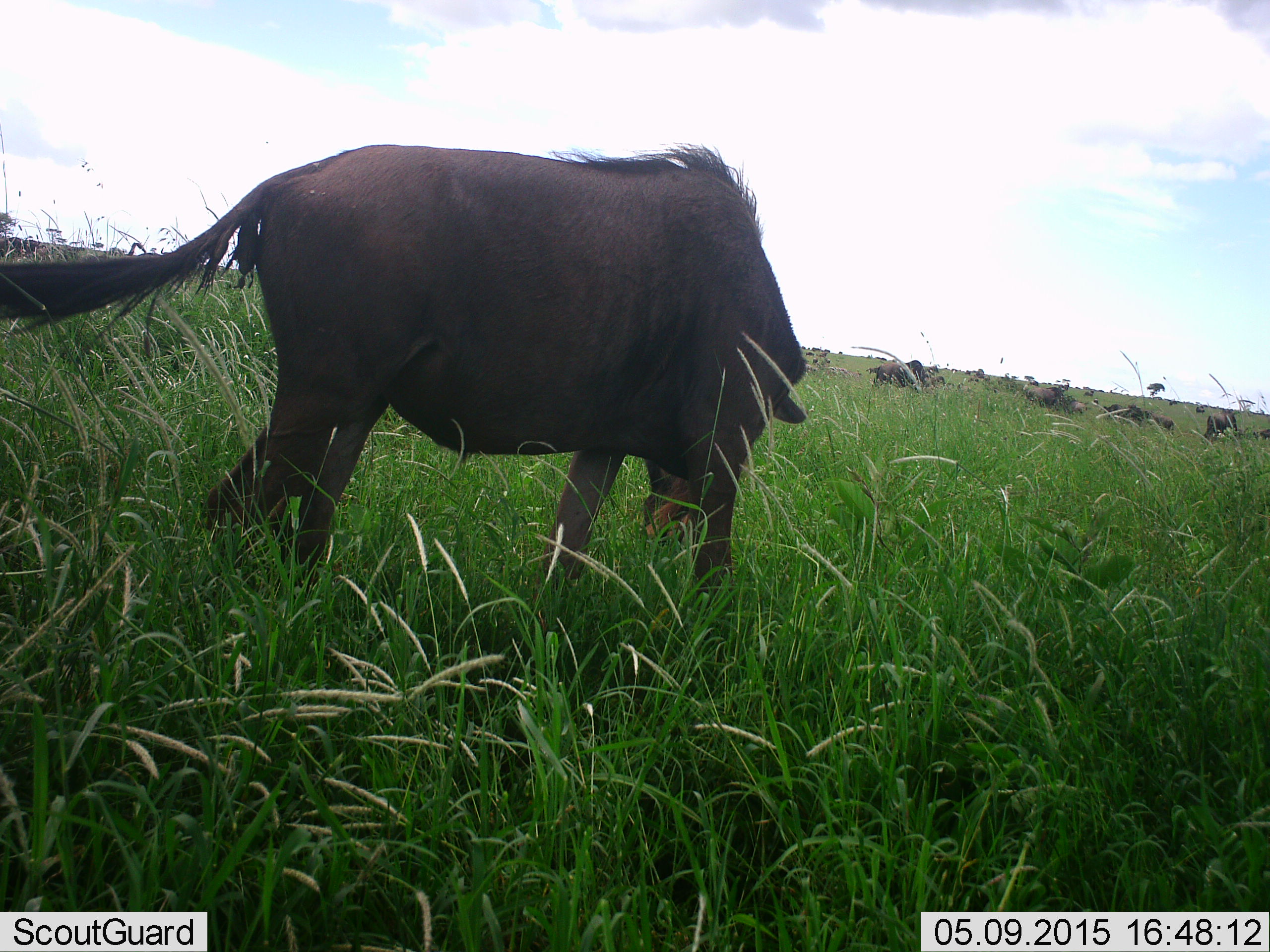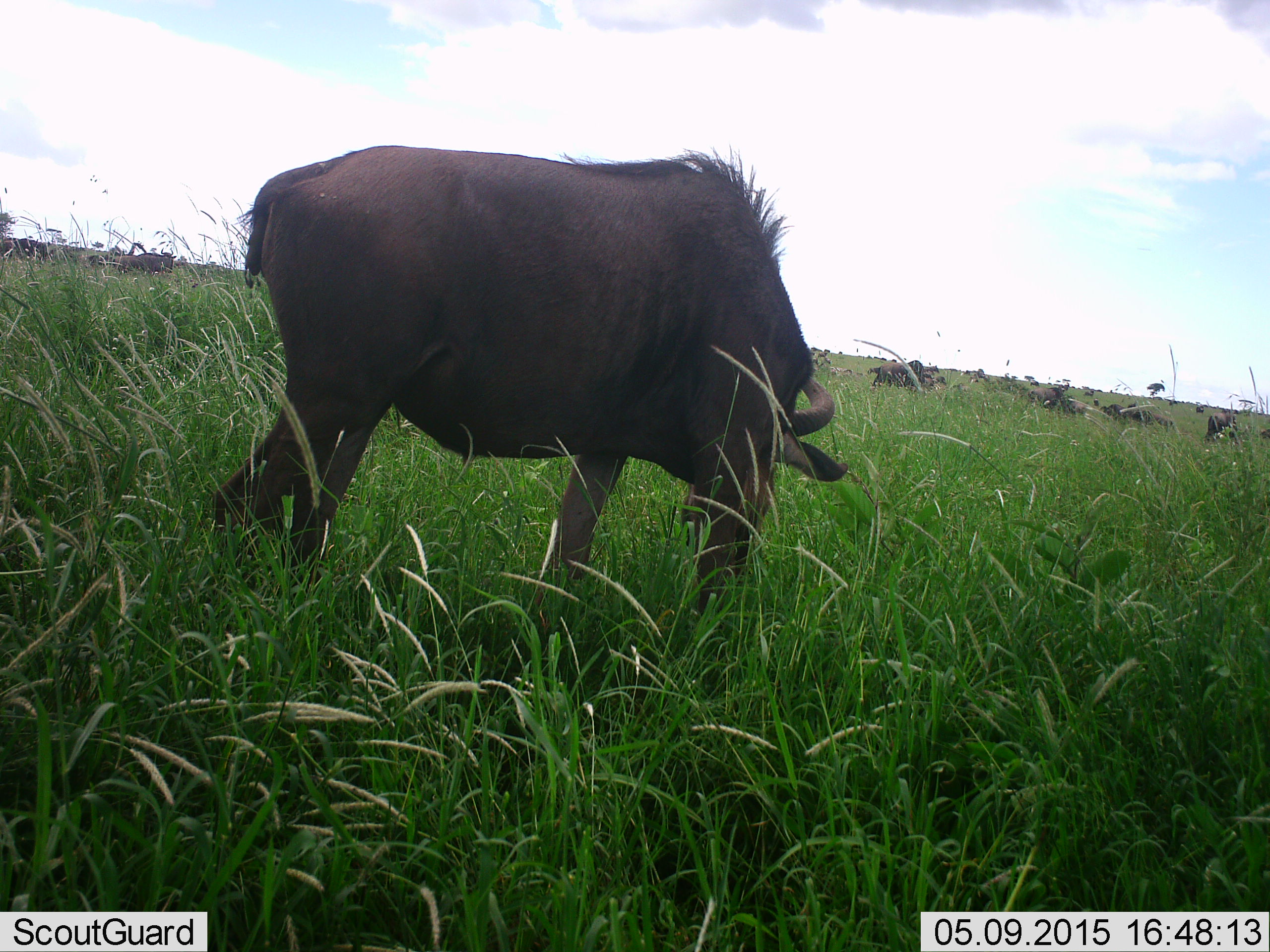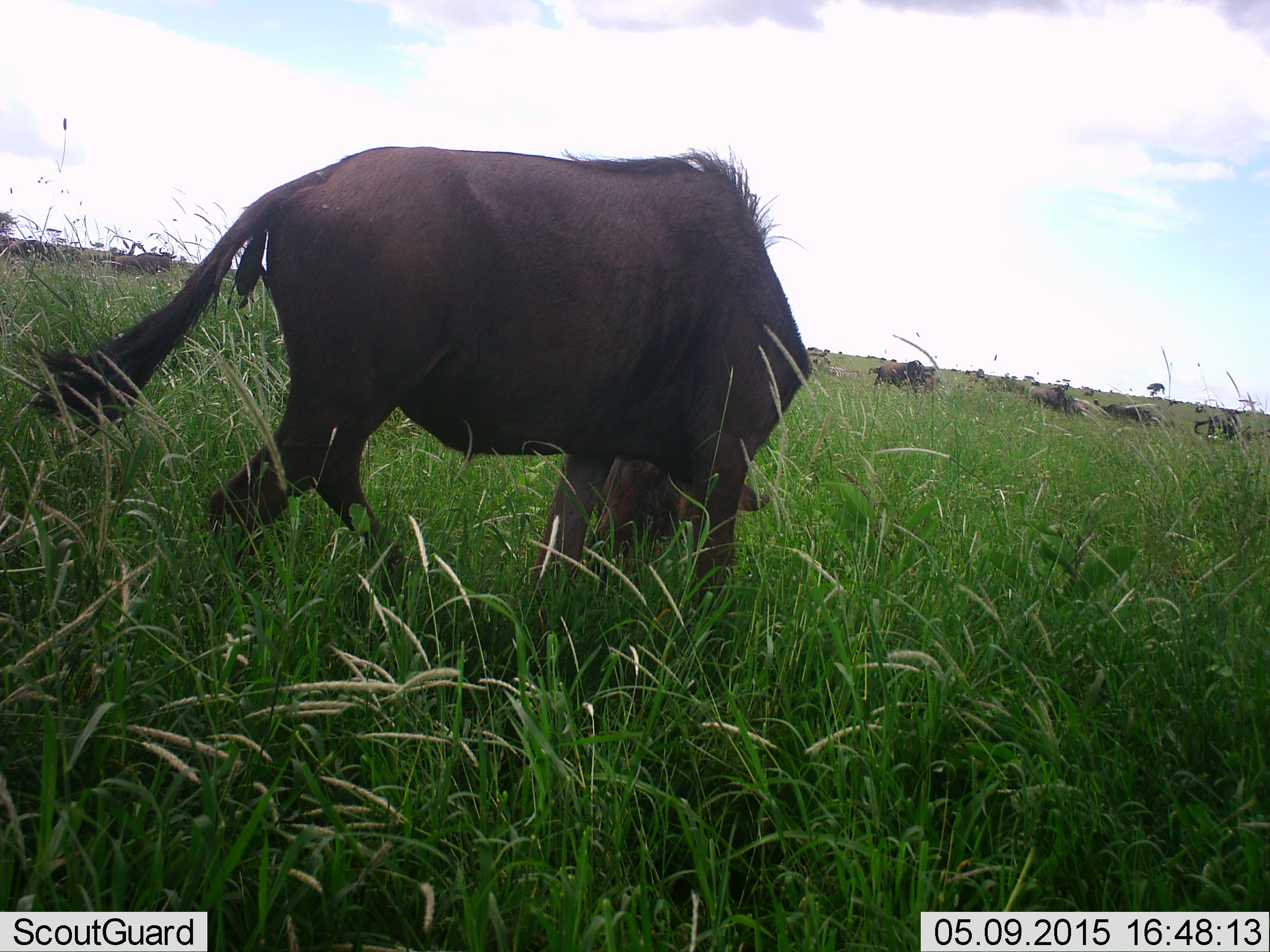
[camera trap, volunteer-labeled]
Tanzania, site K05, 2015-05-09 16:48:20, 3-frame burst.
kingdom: Animalia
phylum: Chordata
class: Mammalia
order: Artiodactyla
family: Bovidae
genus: Connochaetes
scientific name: Connochaetes taurinus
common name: blue wildebeest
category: wildebeest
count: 11-50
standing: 70%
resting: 20%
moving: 30%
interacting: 0%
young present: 0%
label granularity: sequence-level